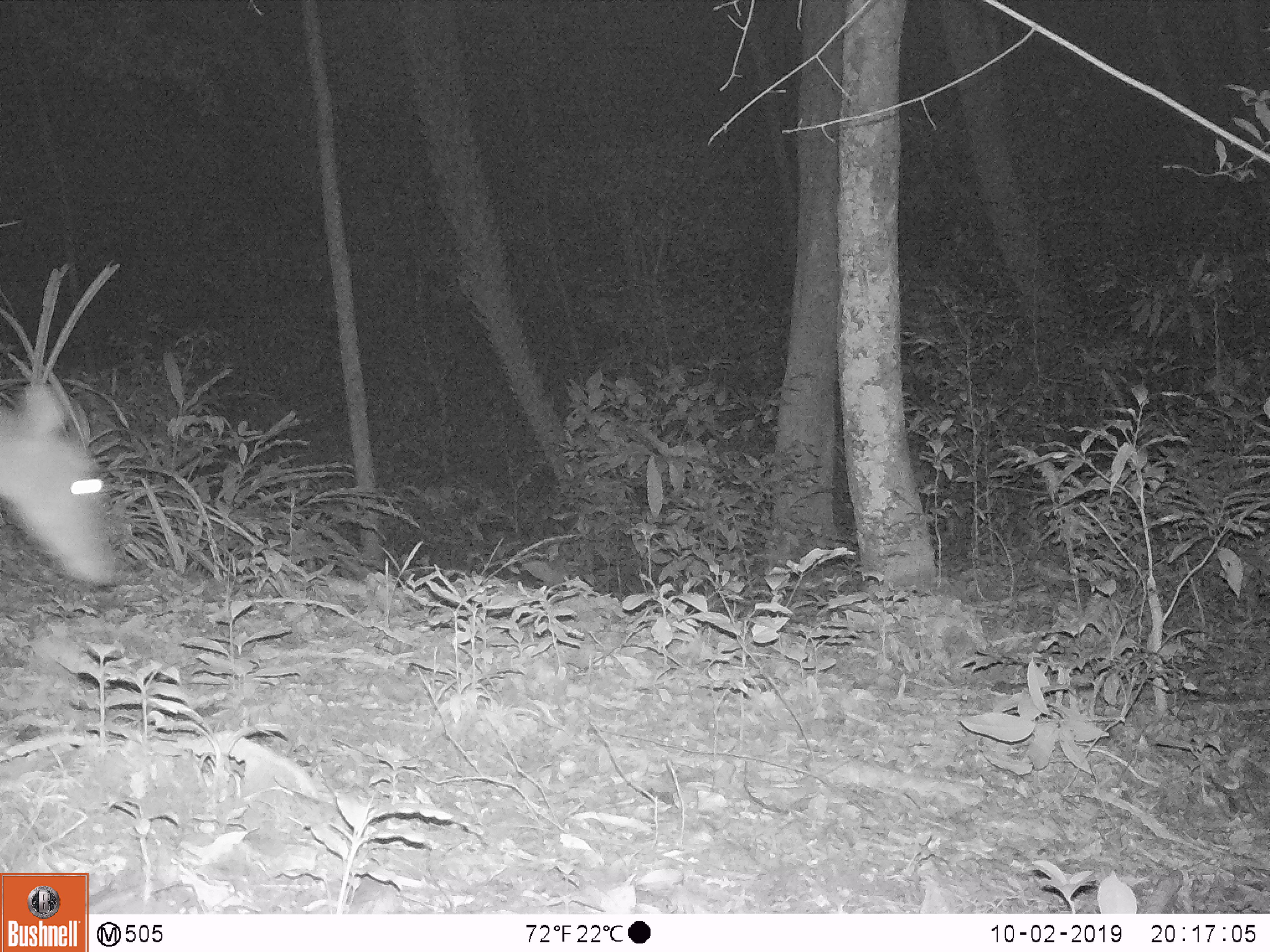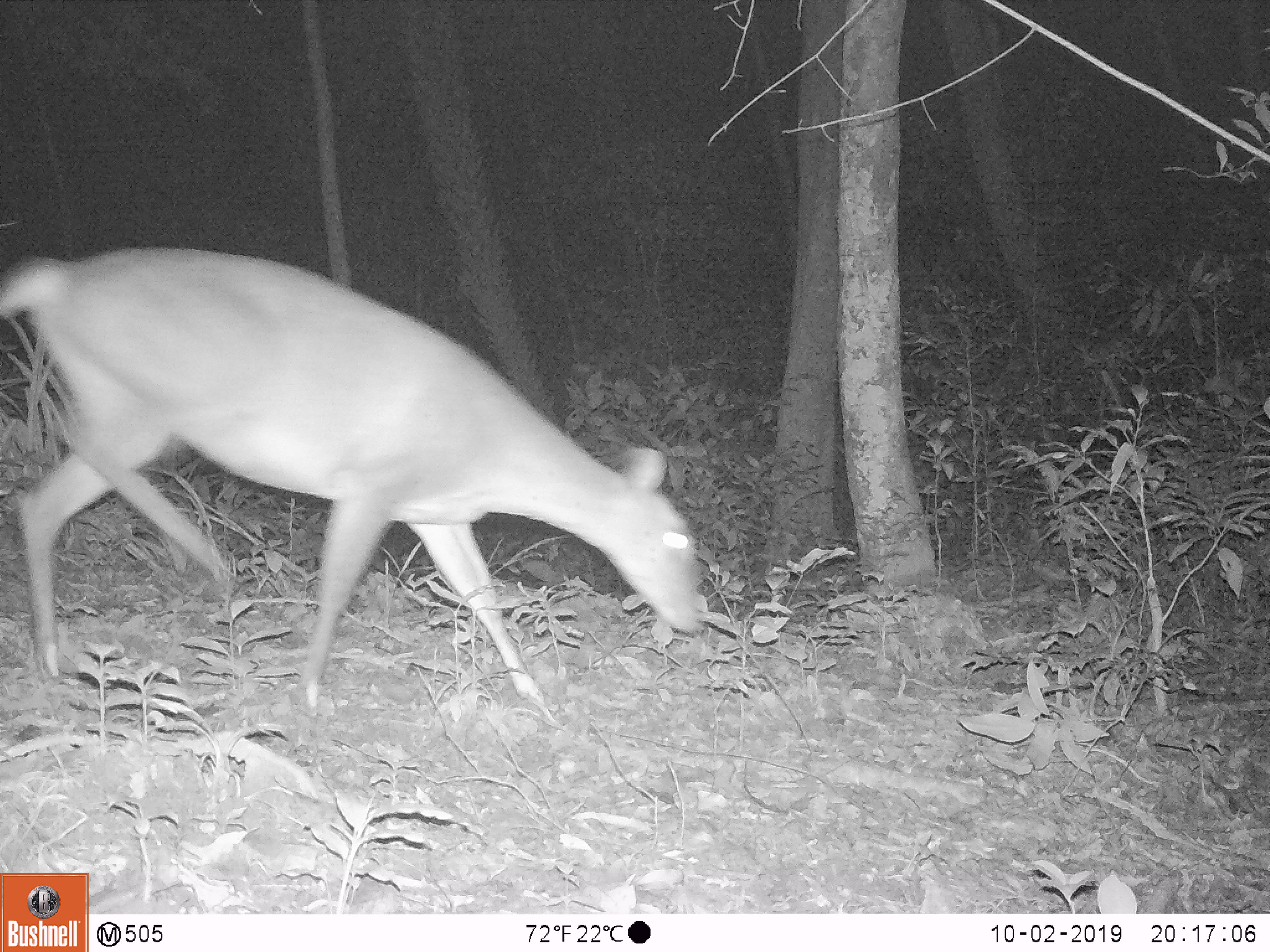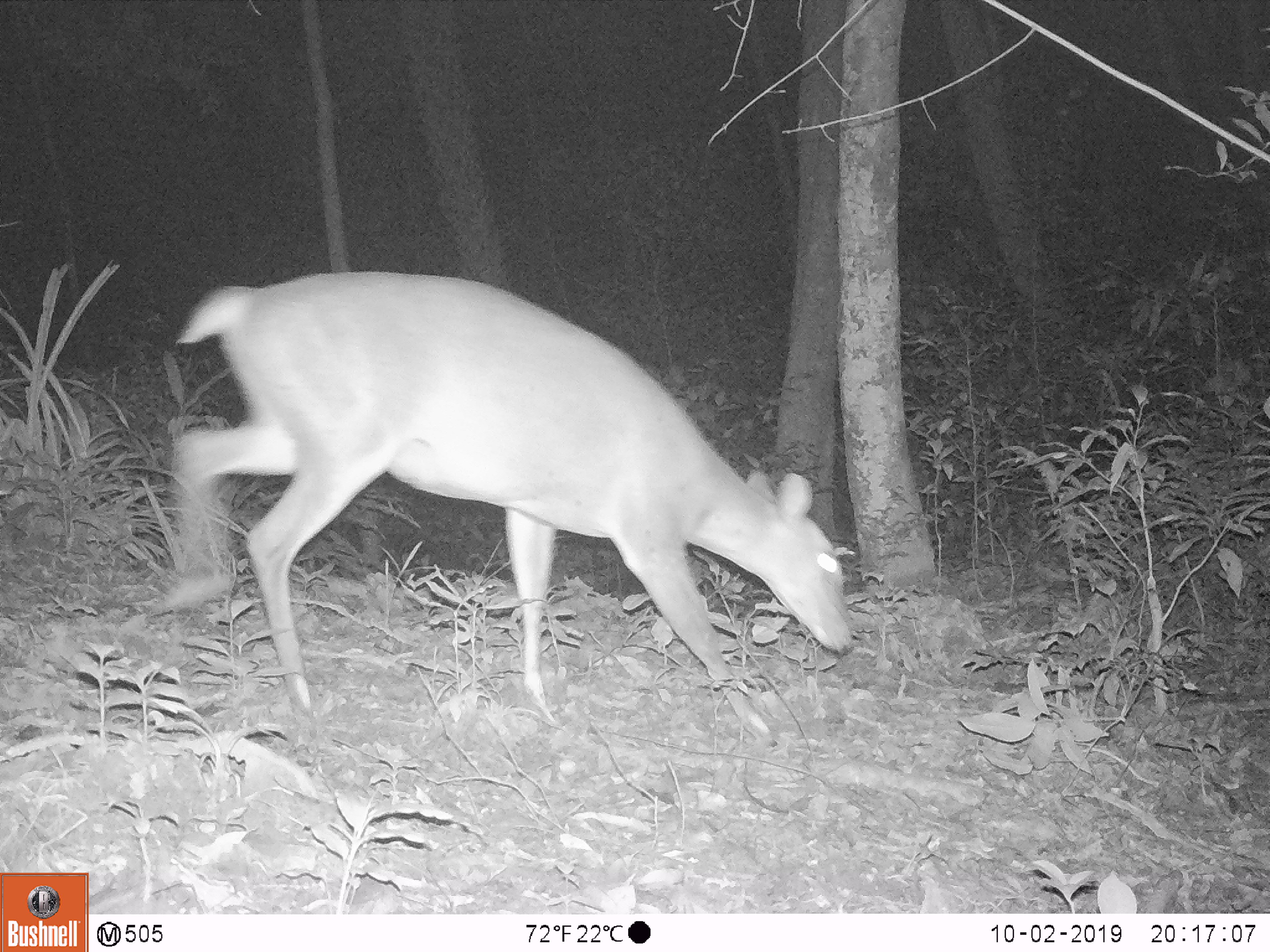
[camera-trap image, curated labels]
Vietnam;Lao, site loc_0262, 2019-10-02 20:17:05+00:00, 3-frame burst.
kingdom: Animalia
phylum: Chordata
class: Mammalia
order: Artiodactyla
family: Cervidae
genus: Muntiacus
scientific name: Muntiacus vuquangensis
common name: large-antlered muntjac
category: large antlered muntjac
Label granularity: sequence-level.